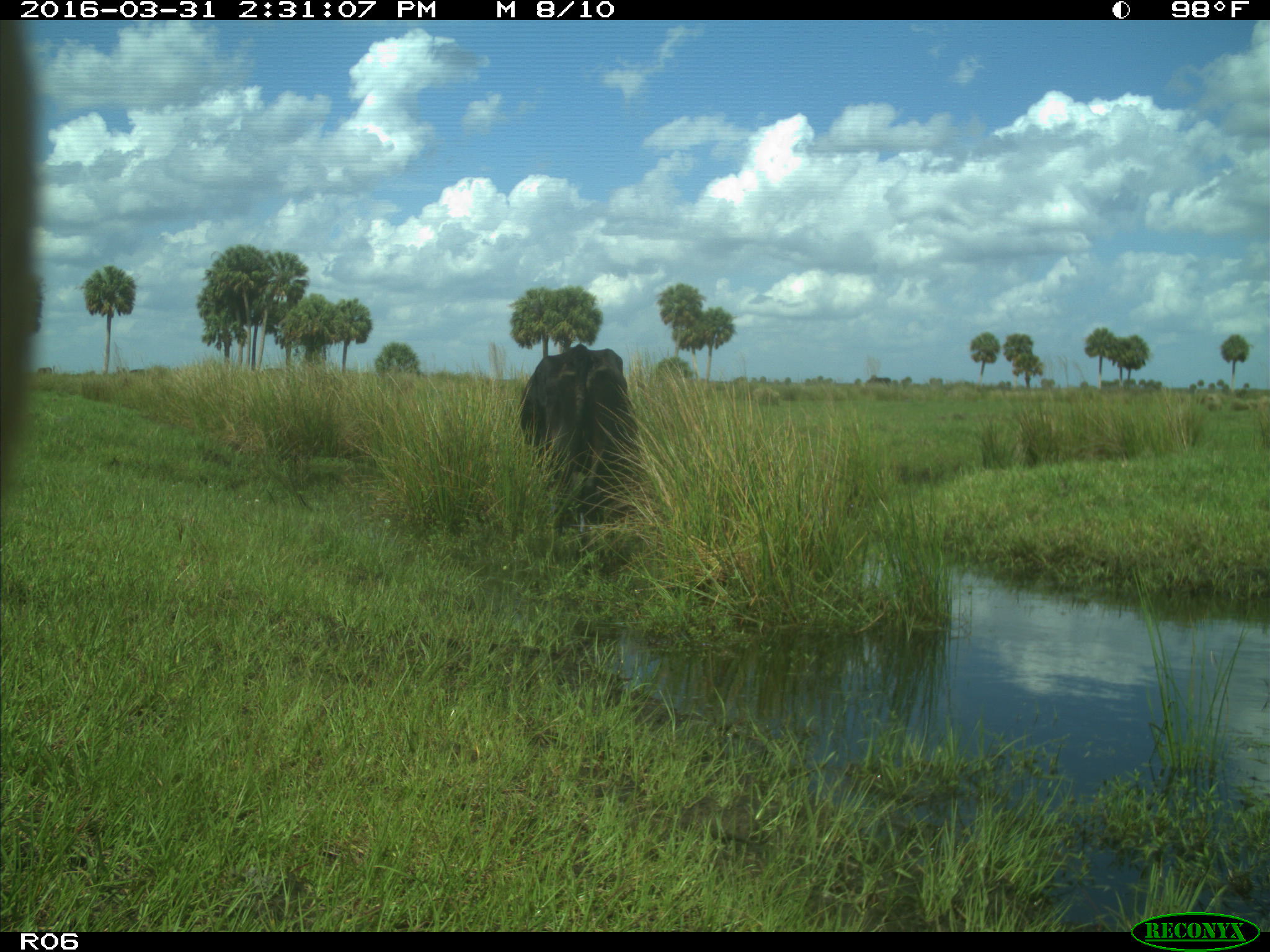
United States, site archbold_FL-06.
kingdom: Animalia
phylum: Chordata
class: Mammalia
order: Artiodactyla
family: Bovidae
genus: Bos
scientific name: Bos taurus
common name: domestic cow